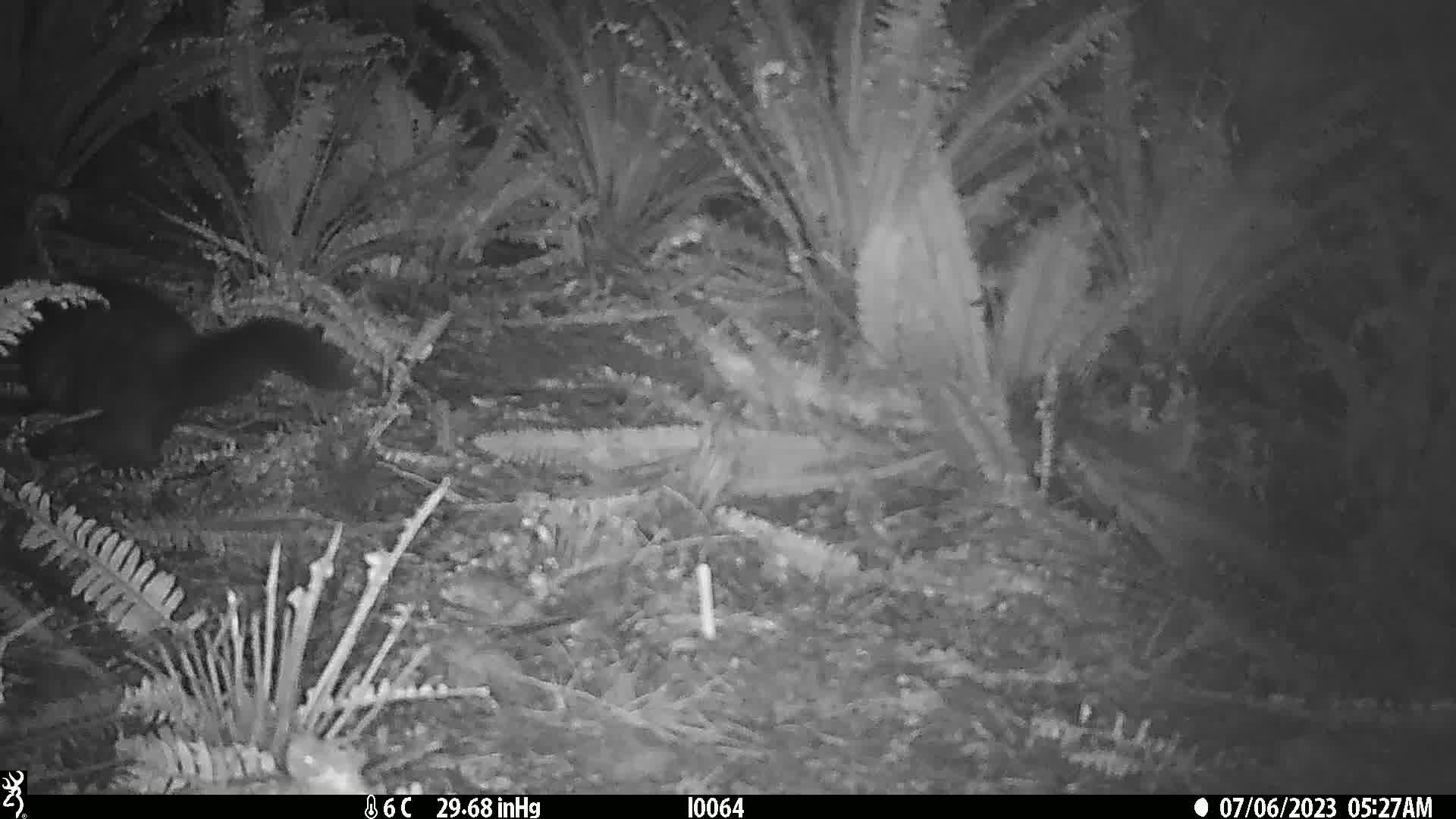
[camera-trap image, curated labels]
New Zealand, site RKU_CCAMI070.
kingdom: Animalia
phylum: Chordata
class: Mammalia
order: Diprotodontia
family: Phalangeridae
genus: Trichosurus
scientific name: Trichosurus vulpecula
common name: common brushtail possum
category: possum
Possum (common brushtail possum) (Trichosurus vulpecula).